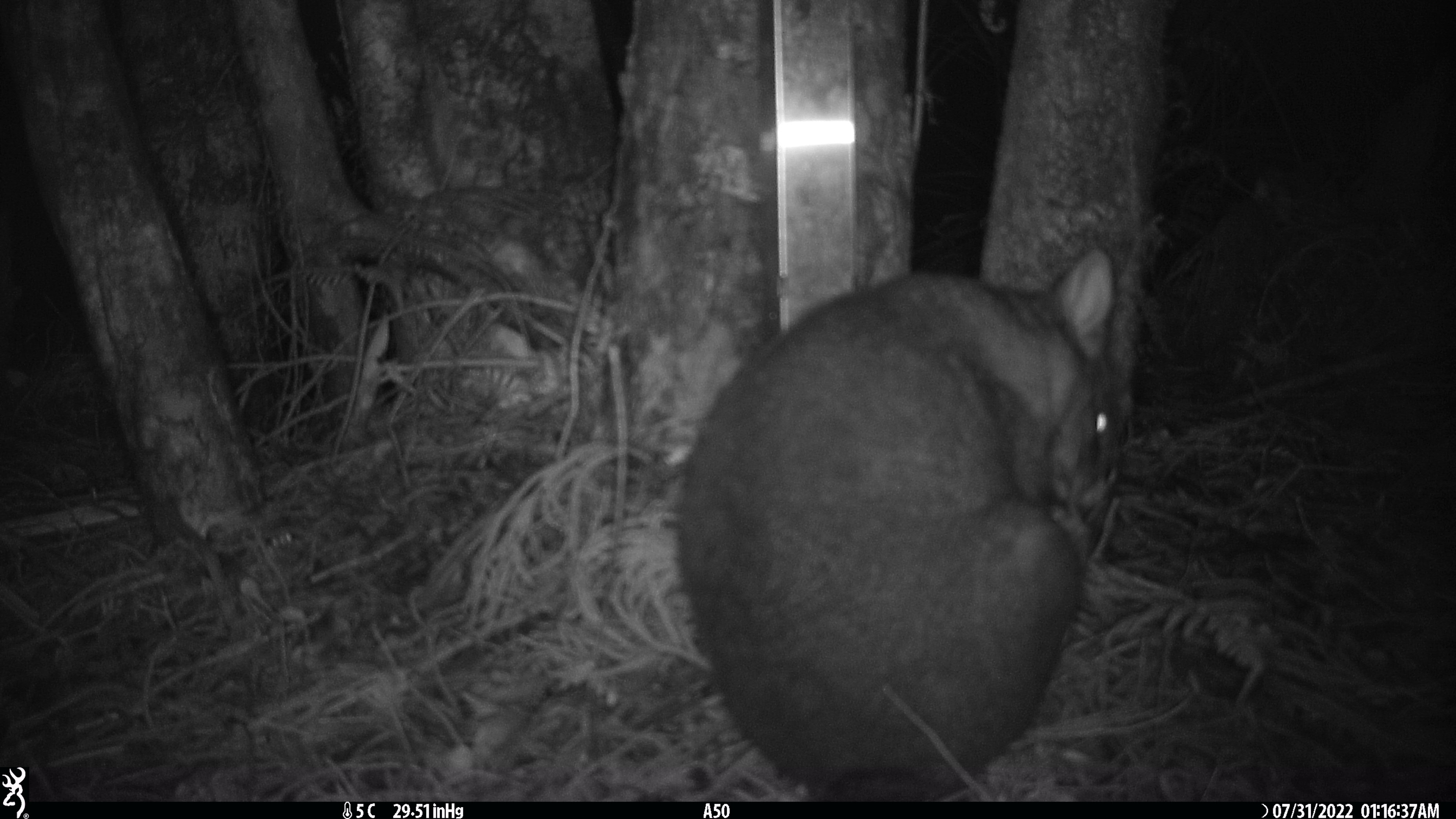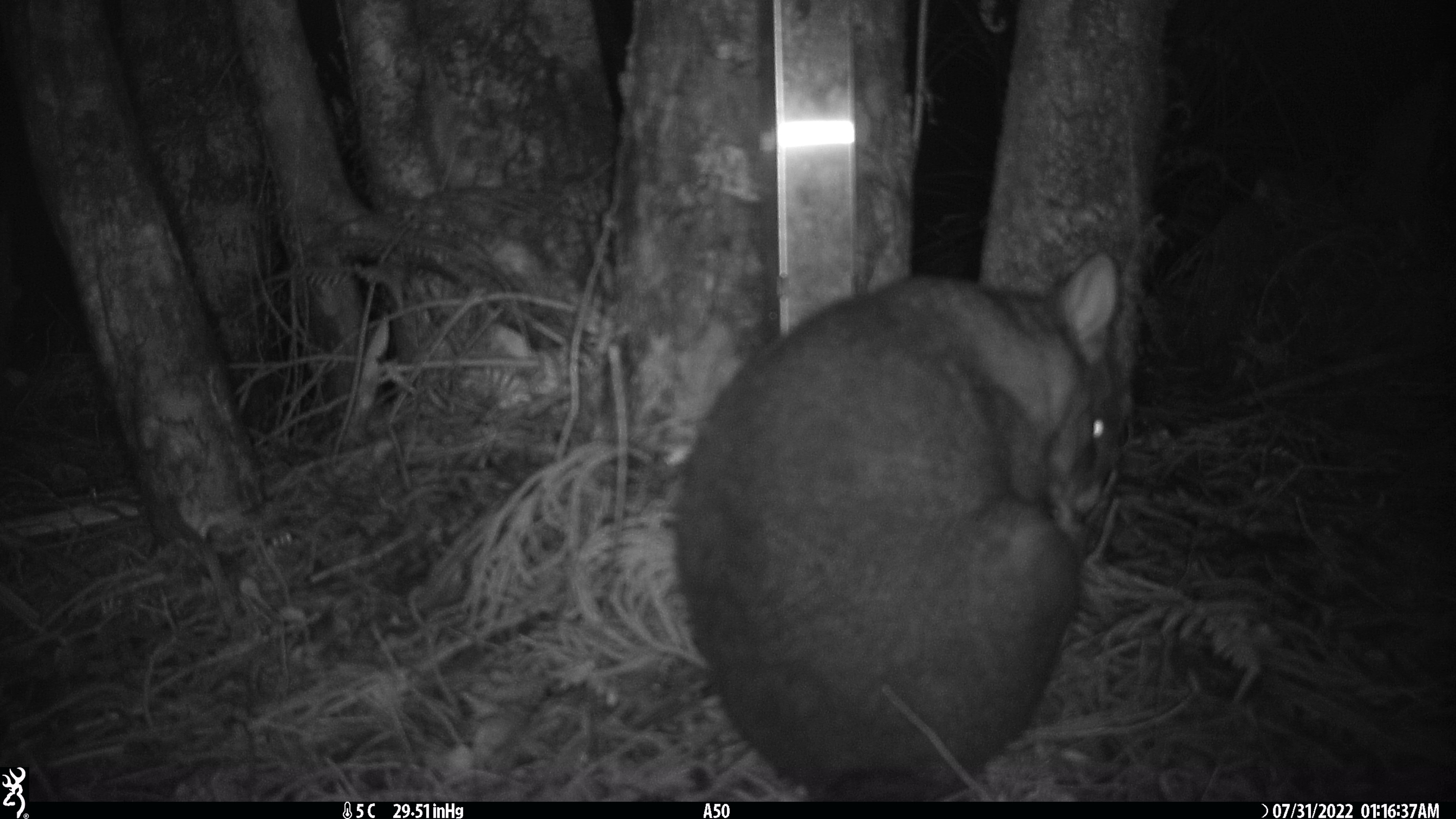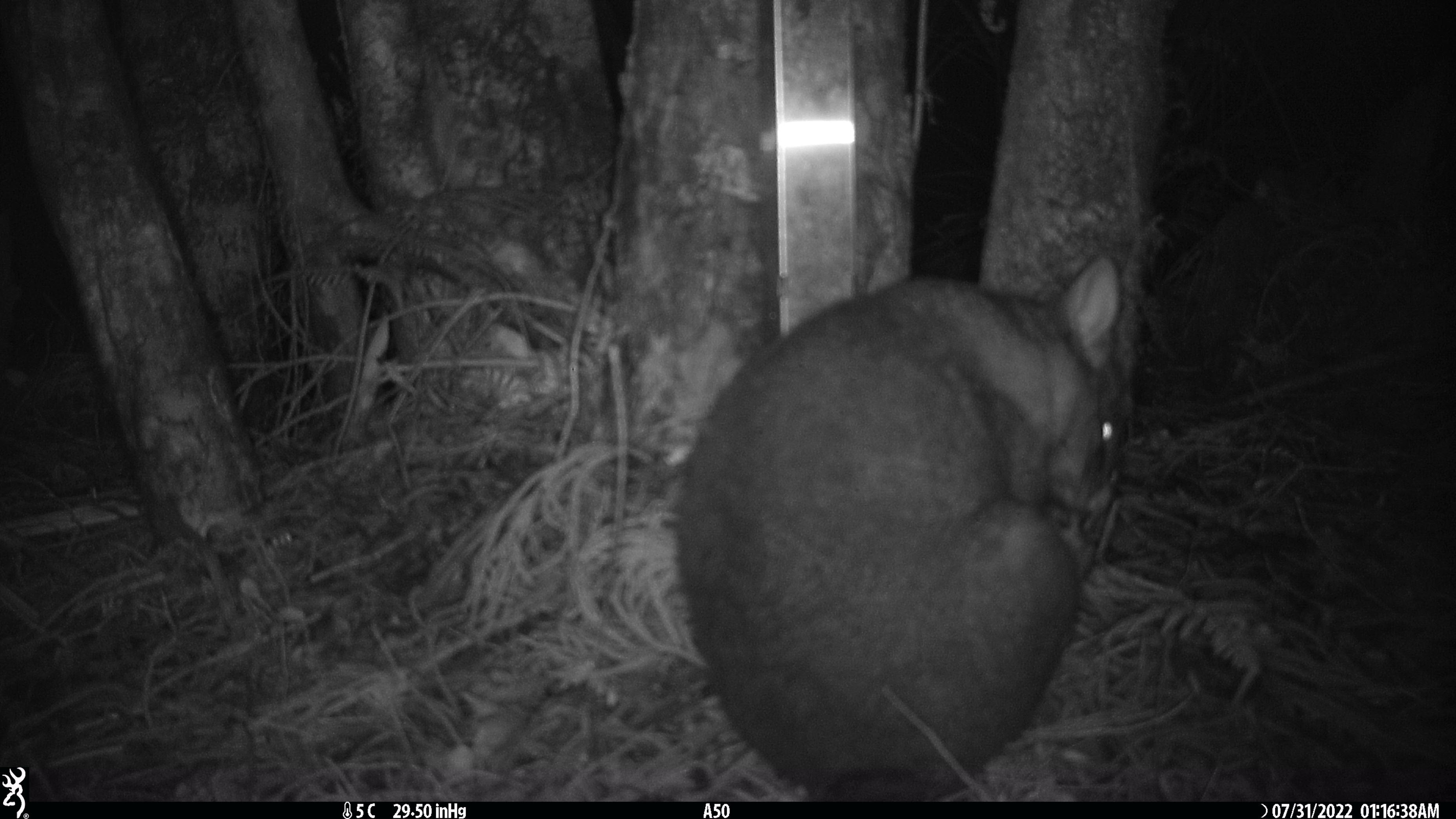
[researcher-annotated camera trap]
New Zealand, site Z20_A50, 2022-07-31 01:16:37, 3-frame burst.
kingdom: Animalia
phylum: Chordata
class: Mammalia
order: Diprotodontia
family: Phalangeridae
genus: Trichosurus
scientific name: Trichosurus vulpecula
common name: common brushtail possum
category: possum